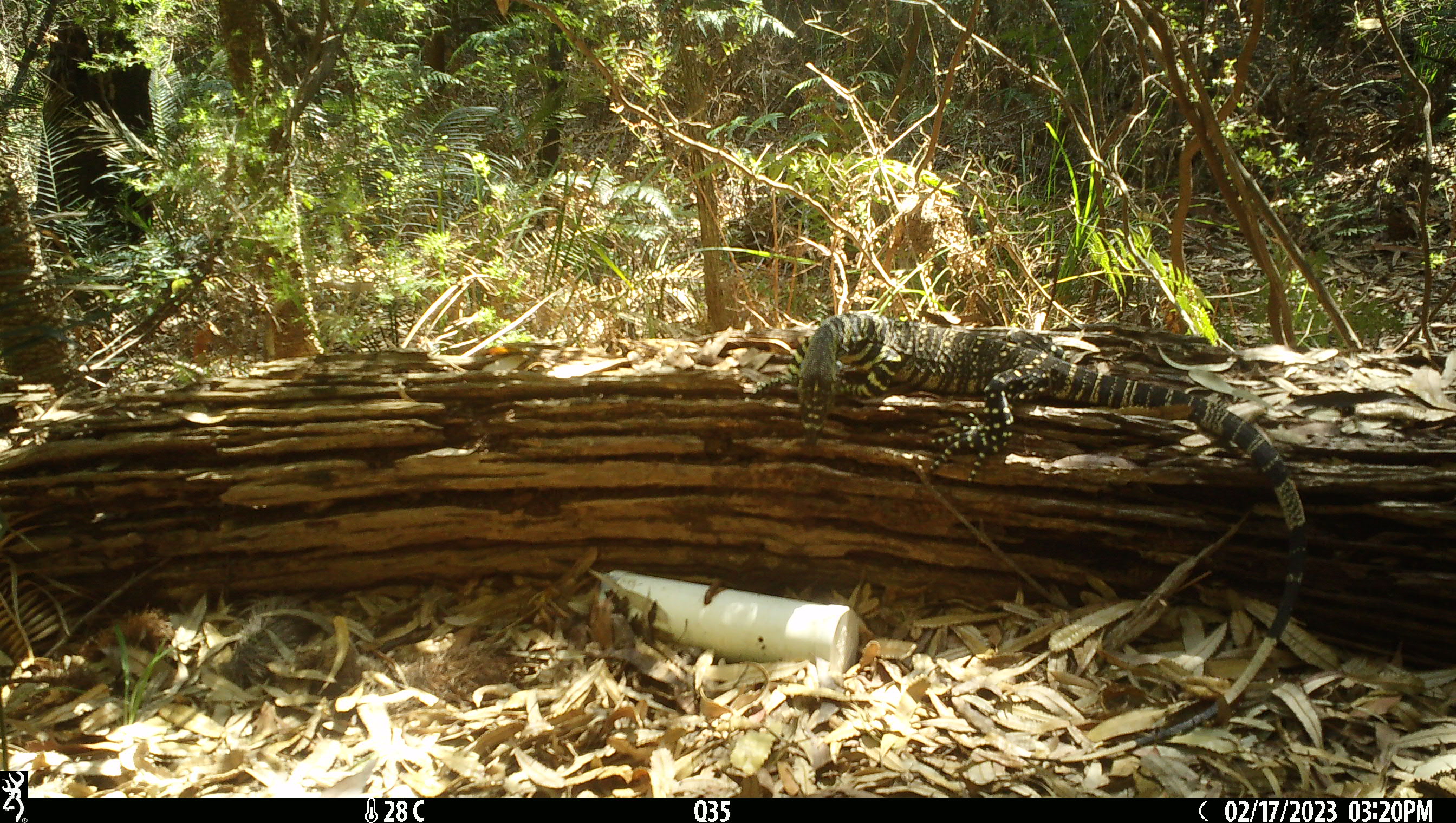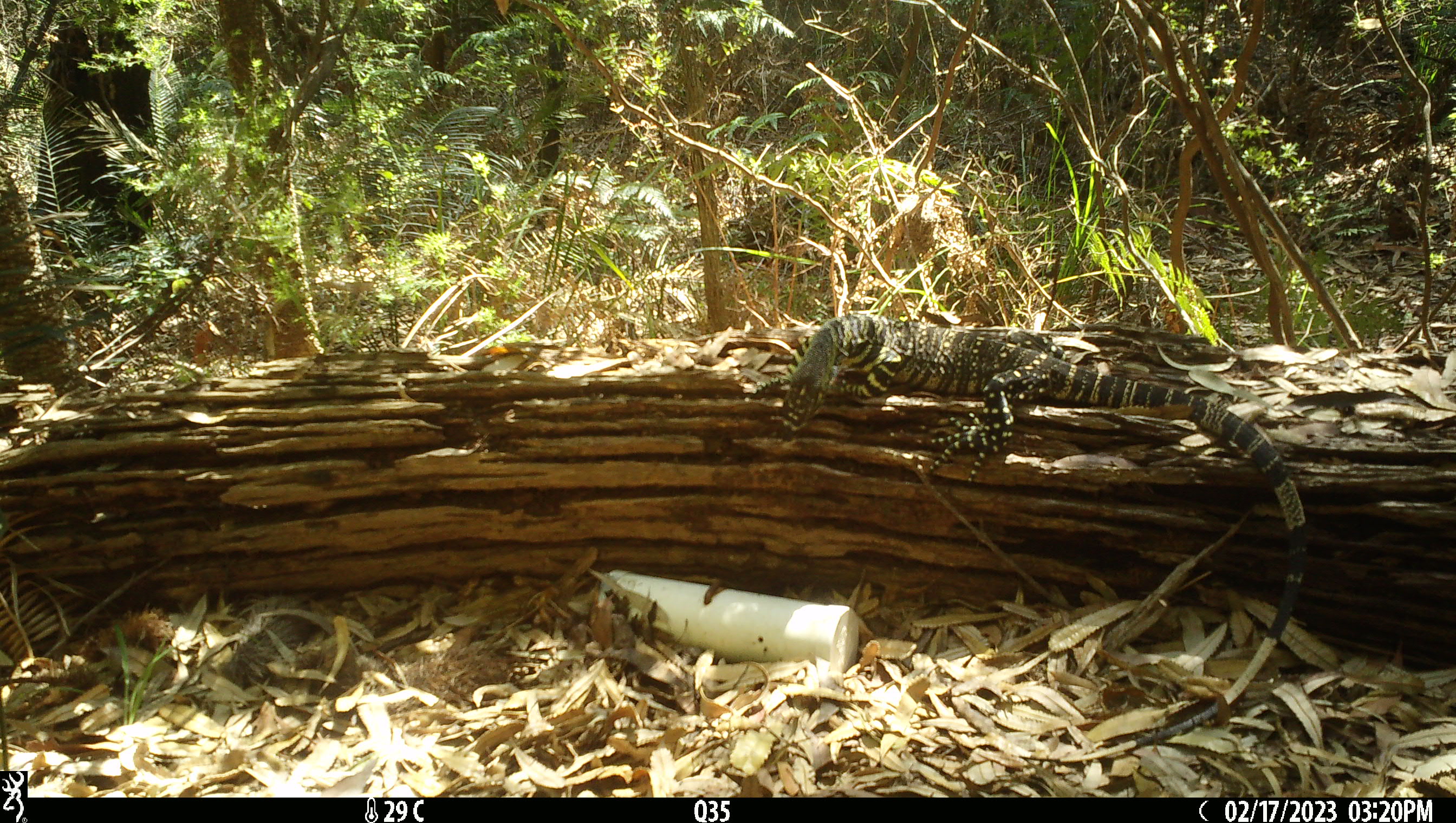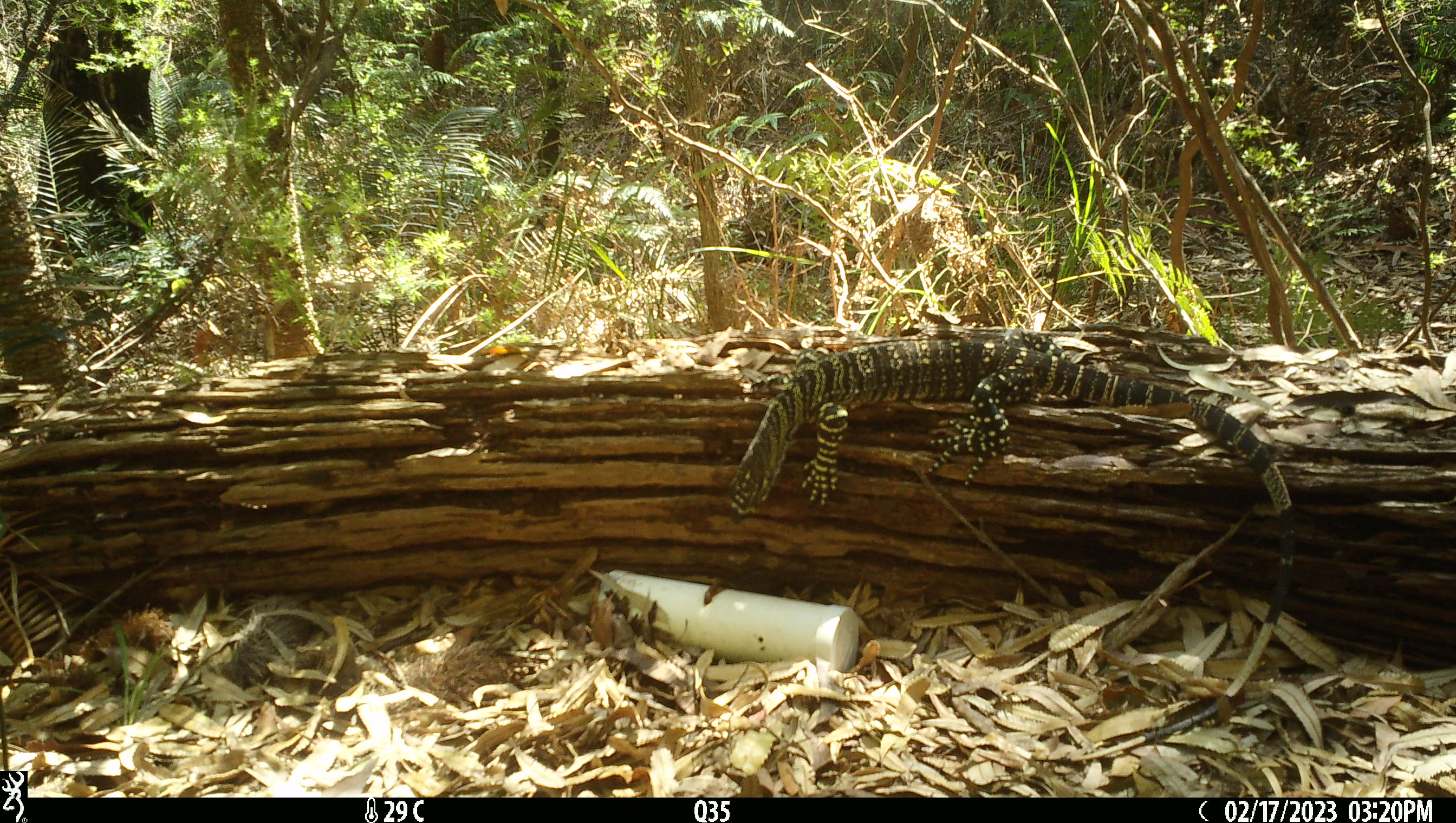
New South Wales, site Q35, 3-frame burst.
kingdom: Animalia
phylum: Chordata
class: Reptilia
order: Squamata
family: Varanidae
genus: Varanus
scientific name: Varanus varius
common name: lace monitor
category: goanna